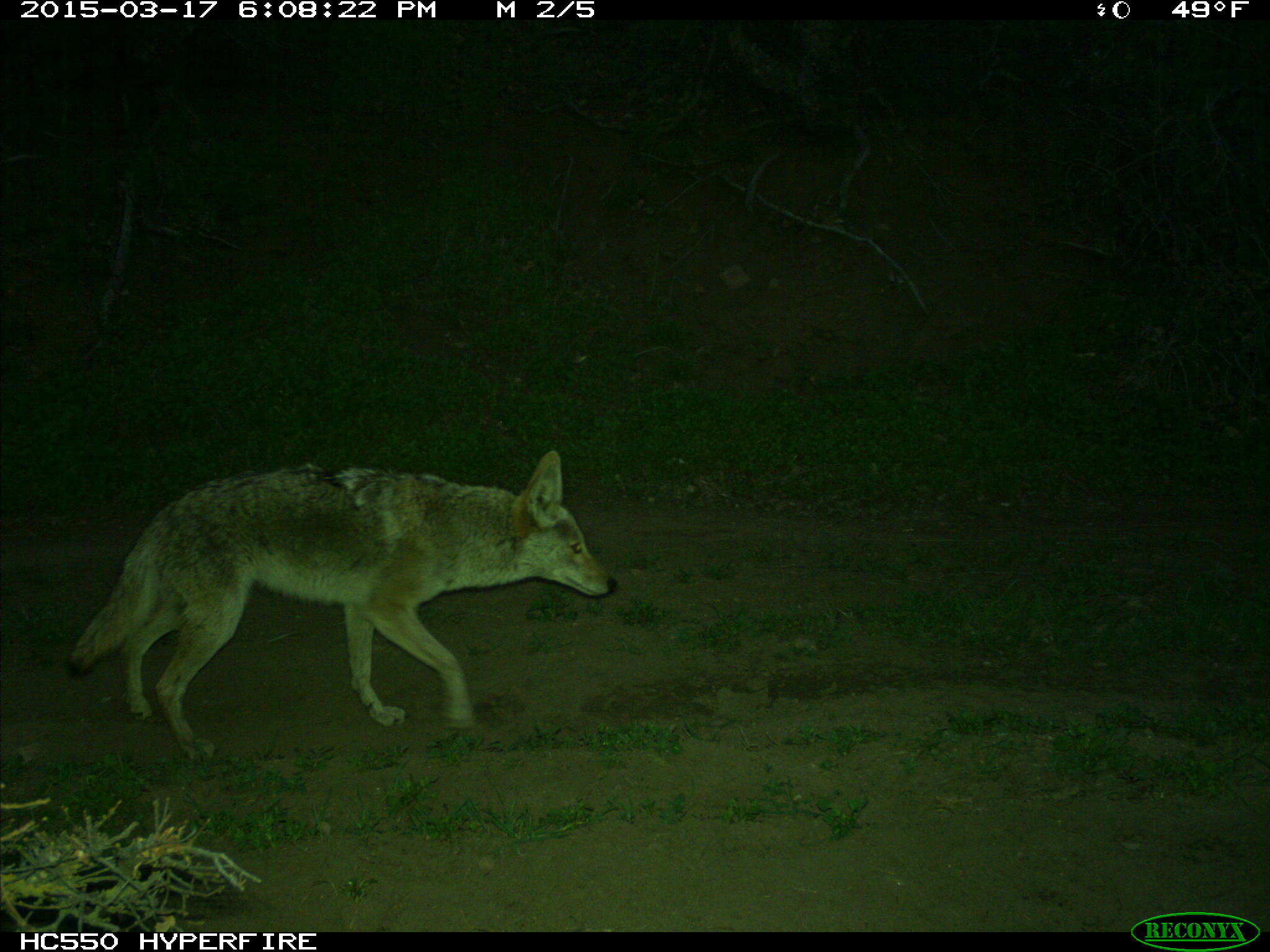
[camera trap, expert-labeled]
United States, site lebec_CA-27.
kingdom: Animalia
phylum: Chordata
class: Mammalia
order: Carnivora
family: Canidae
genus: Canis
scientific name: Canis latrans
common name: coyote